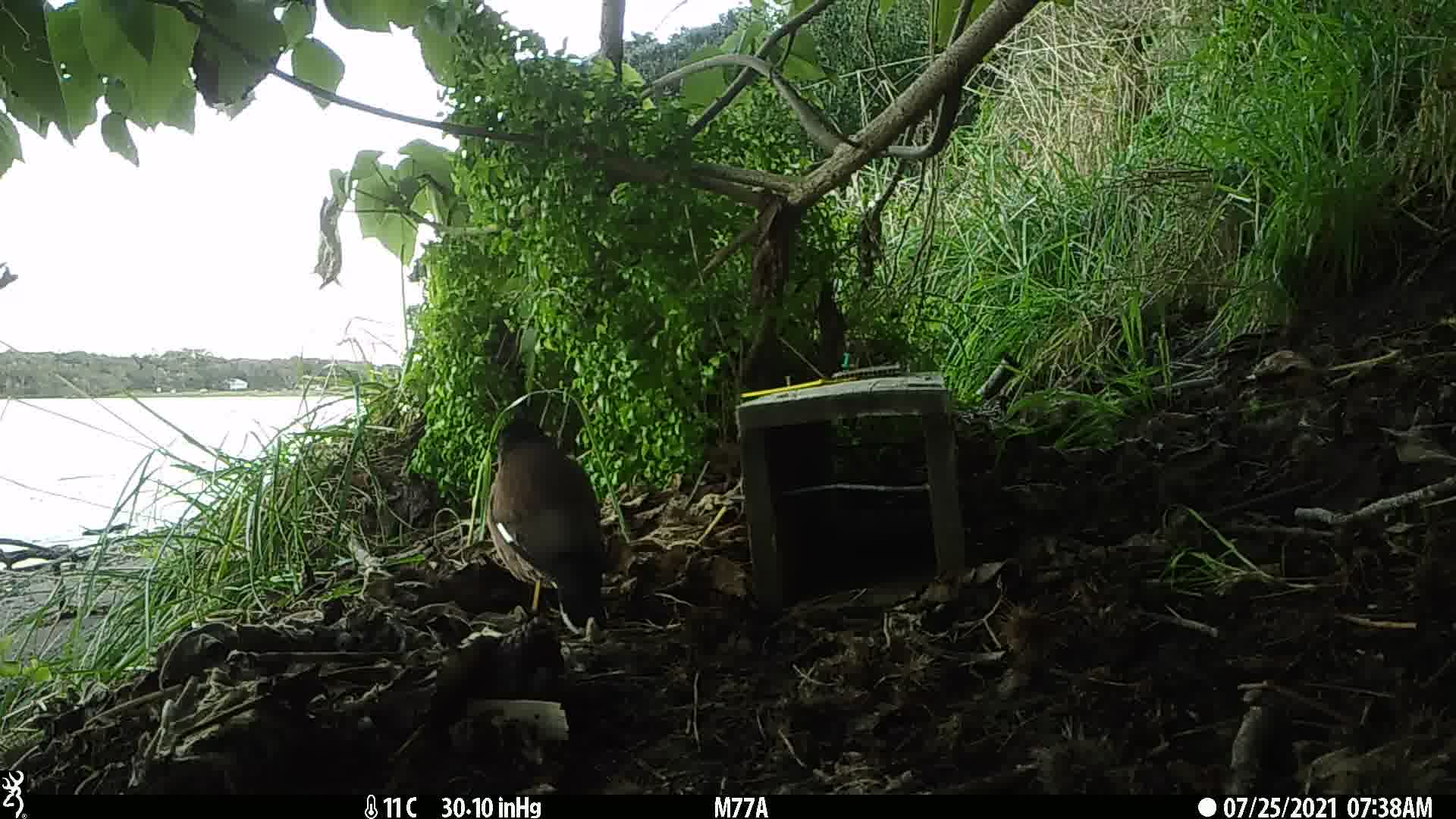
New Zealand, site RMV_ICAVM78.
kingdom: Animalia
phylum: Chordata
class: Aves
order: Passeriformes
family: Sturnidae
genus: Acridotheres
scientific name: Acridotheres tristis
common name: common myna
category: myna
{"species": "myna (common myna) (Acridotheres tristis)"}